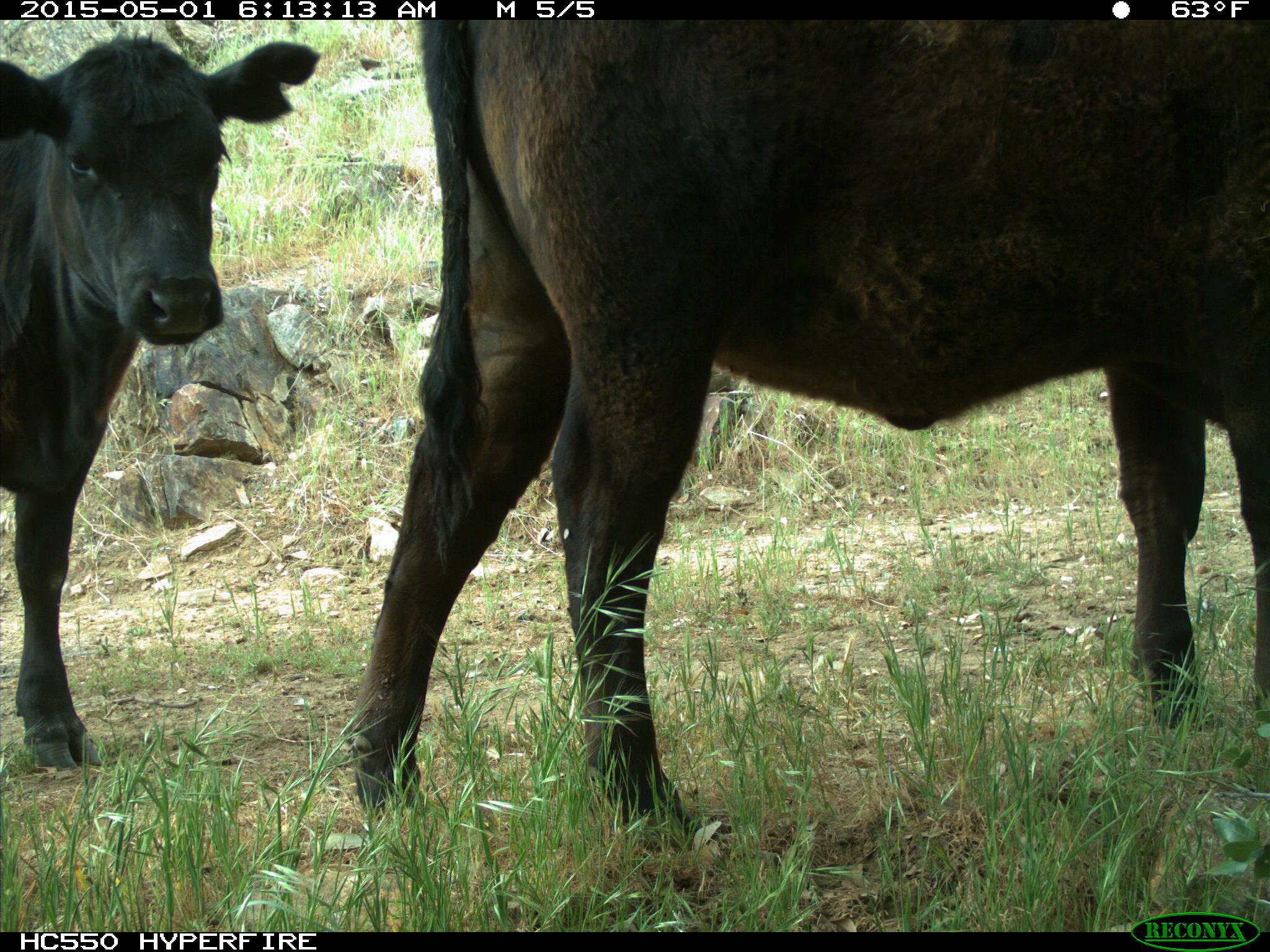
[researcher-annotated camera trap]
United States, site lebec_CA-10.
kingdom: Animalia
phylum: Chordata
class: Mammalia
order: Artiodactyla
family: Bovidae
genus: Bos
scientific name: Bos taurus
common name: domestic cow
Bos taurus (domestic cow).